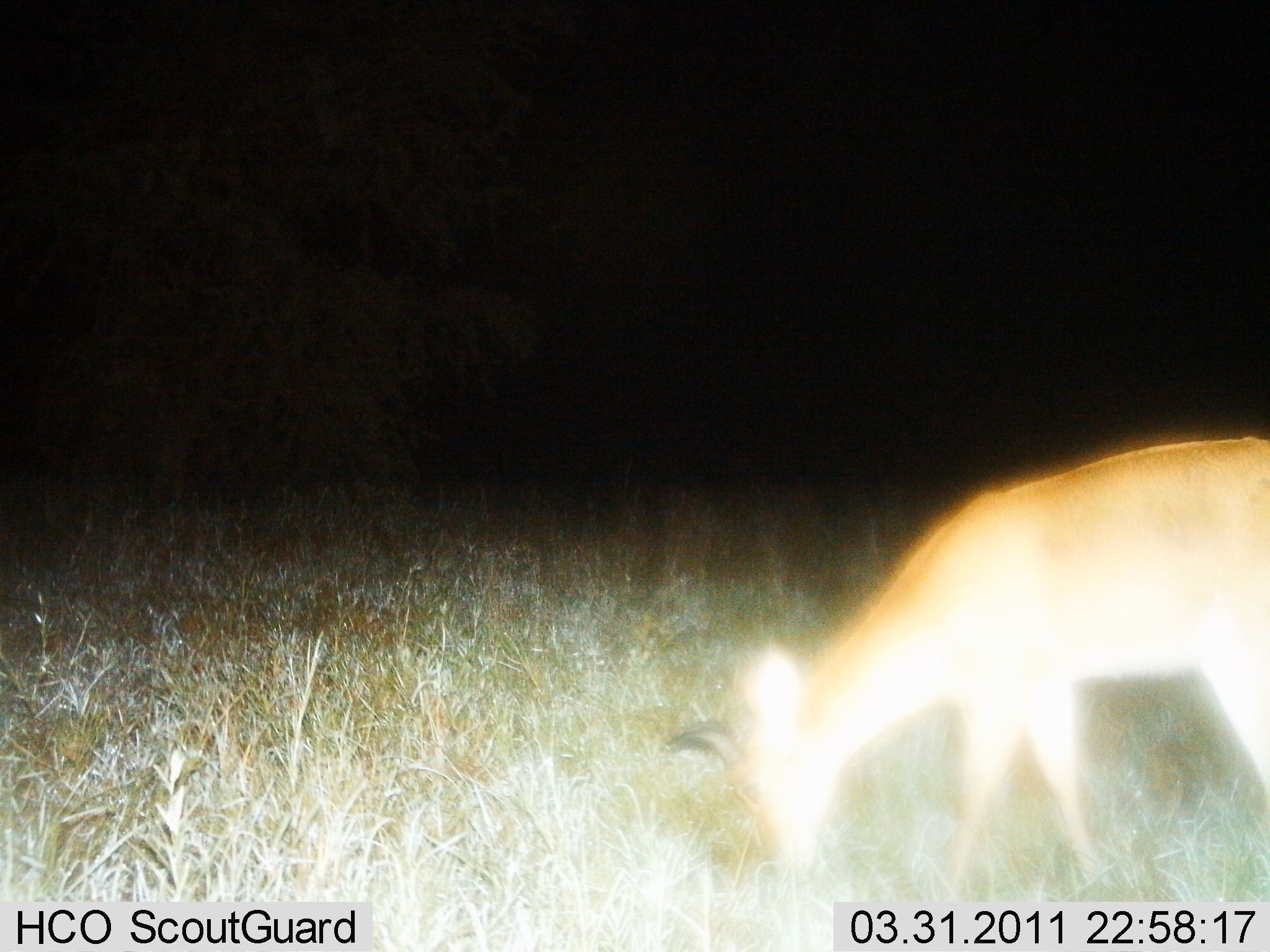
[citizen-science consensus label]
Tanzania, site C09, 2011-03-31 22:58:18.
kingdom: Animalia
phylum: Chordata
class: Mammalia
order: Artiodactyla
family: Bovidae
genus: Redunca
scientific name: Redunca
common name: reedbuck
Reedbuck (Redunca), count 1. Behavior (volunteer vote fractions): standing 20%, resting 0%, moving 0%, interacting 0%. Young present (vote fraction): 0%. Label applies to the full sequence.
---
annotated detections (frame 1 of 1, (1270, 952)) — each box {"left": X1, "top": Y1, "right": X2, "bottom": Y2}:
animal: {"left": 658, "top": 439, "right": 1270, "bottom": 952}